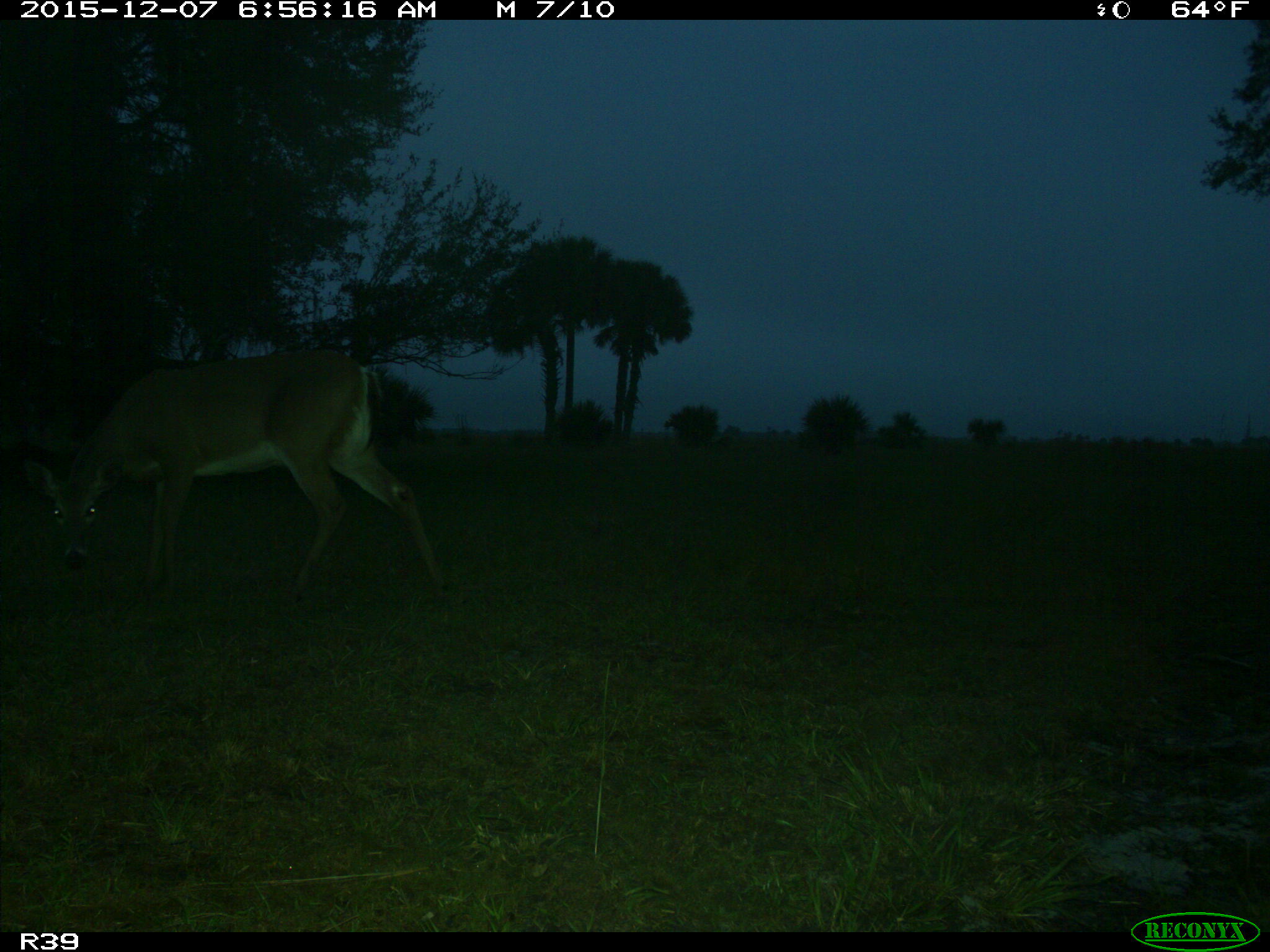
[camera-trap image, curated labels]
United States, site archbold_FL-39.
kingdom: Animalia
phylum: Chordata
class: Mammalia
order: Artiodactyla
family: Cervidae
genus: Odocoileus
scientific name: Odocoileus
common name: deer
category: unidentified deer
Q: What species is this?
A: Unidentified deer (deer) (Odocoileus).